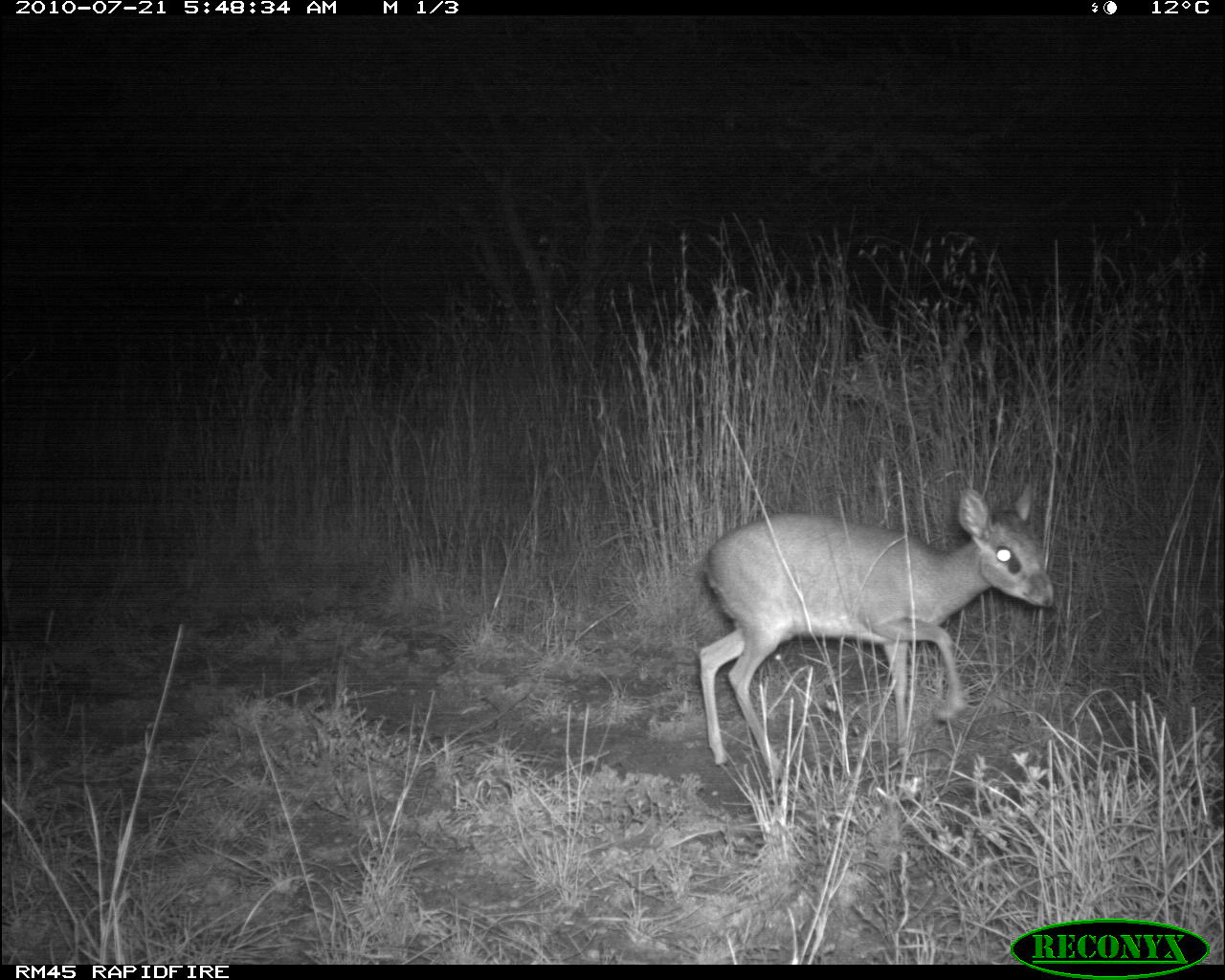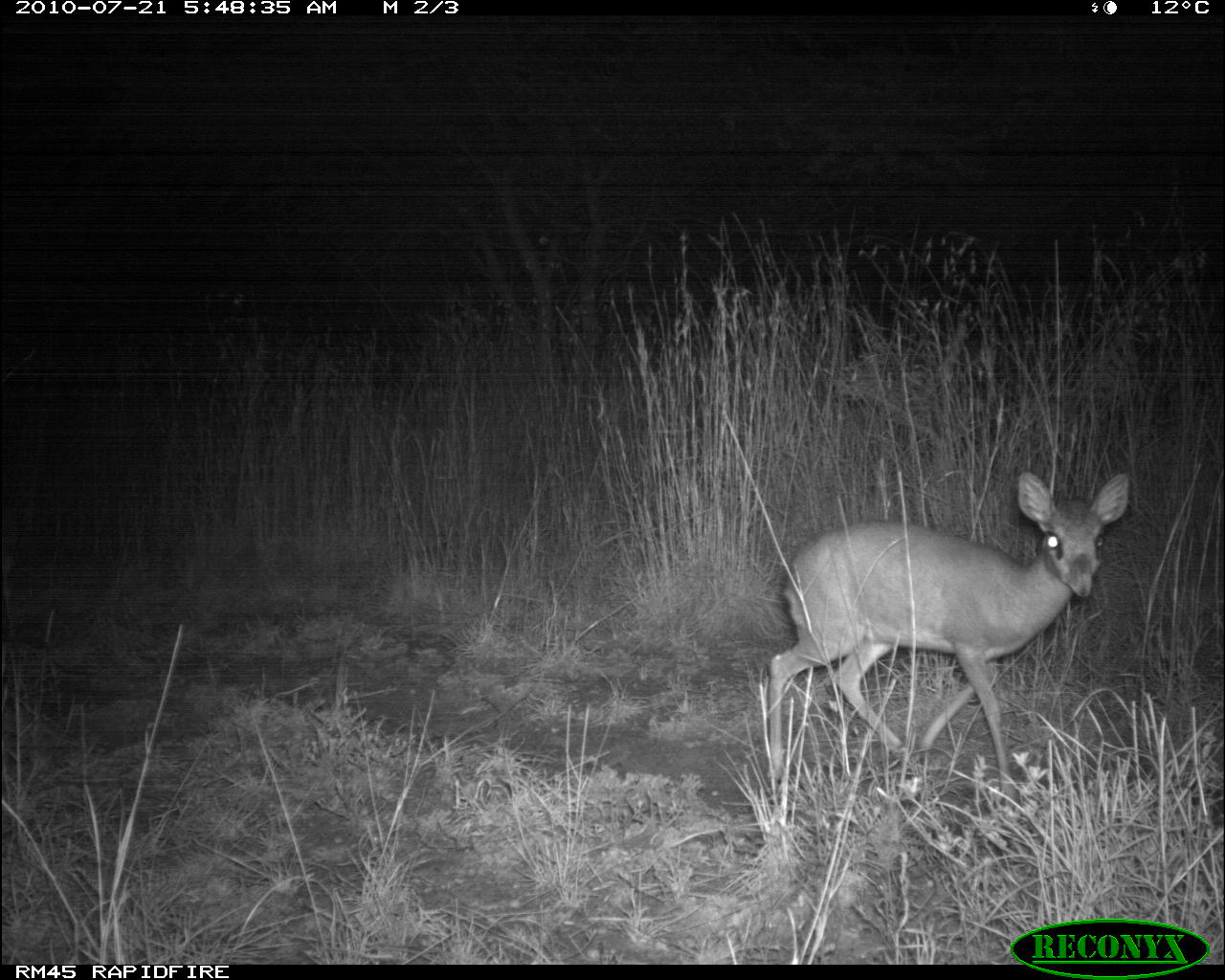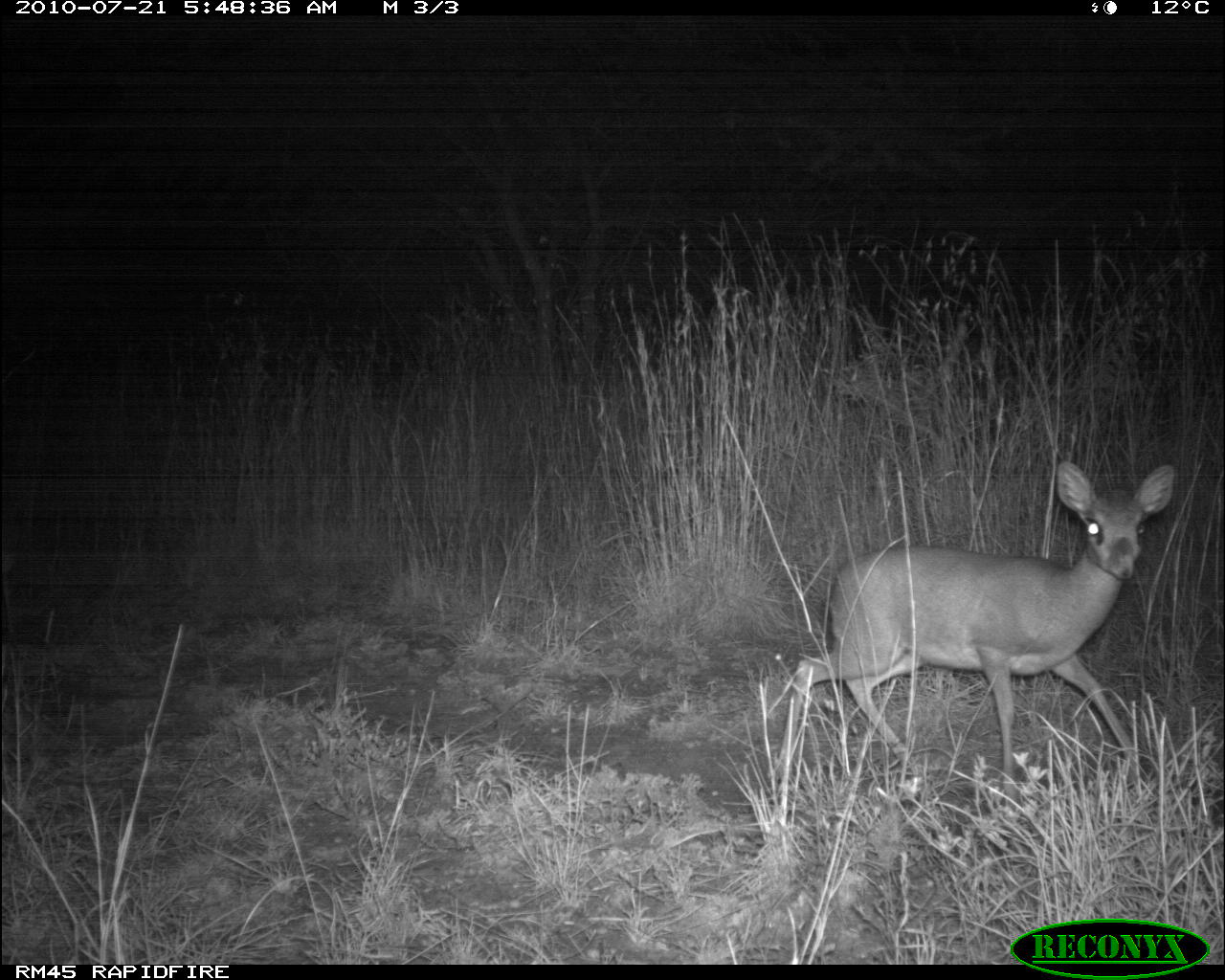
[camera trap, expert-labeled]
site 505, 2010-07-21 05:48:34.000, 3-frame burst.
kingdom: Animalia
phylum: Chordata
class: Mammalia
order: Artiodactyla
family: Bovidae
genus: Madoqua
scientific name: Madoqua guentheri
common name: günther's dik-dik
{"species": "Madoqua guentheri (günther's dik-dik)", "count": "1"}